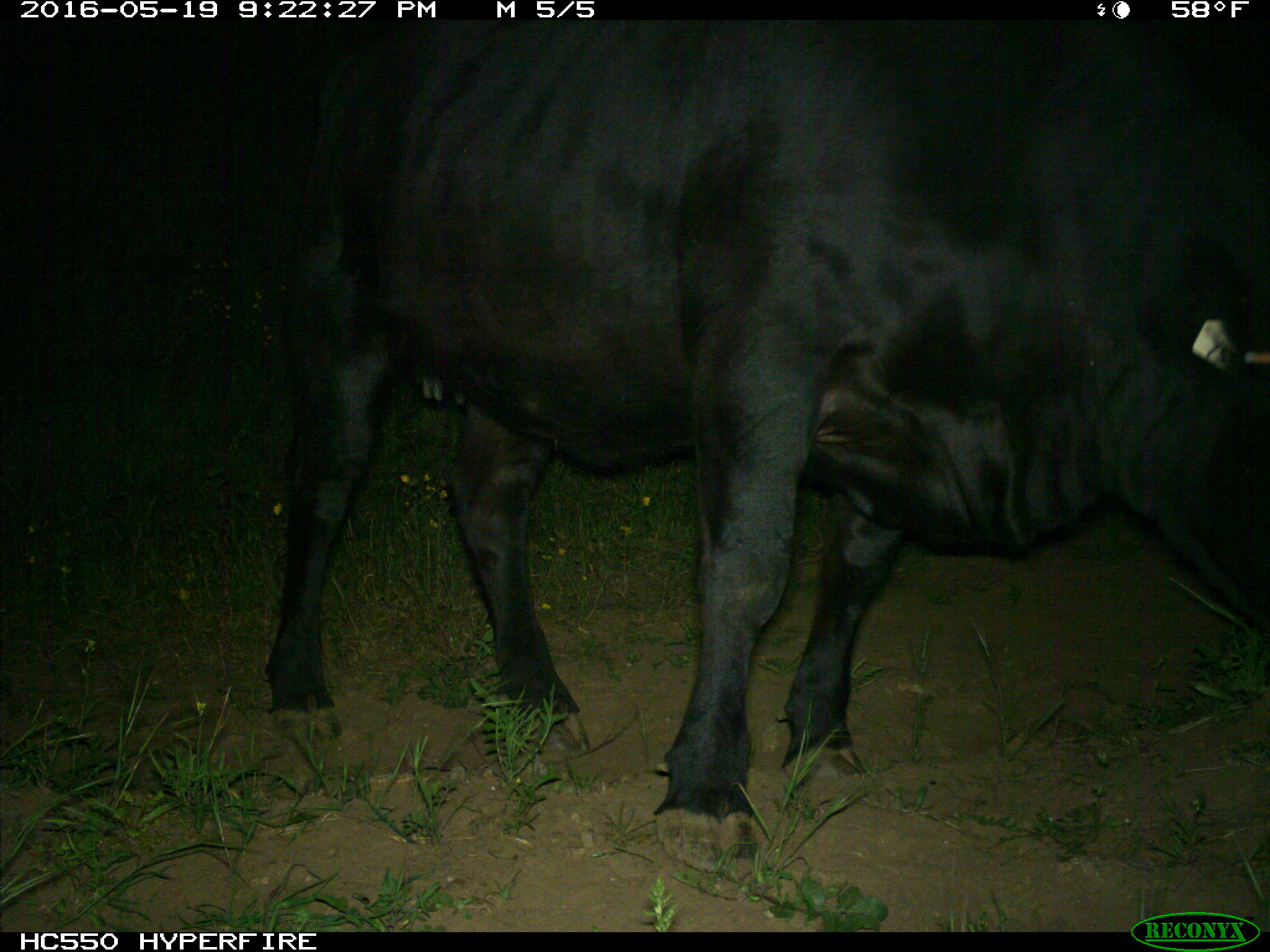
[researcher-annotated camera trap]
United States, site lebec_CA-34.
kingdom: Animalia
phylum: Chordata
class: Mammalia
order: Artiodactyla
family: Bovidae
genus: Bos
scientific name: Bos taurus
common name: domestic cow